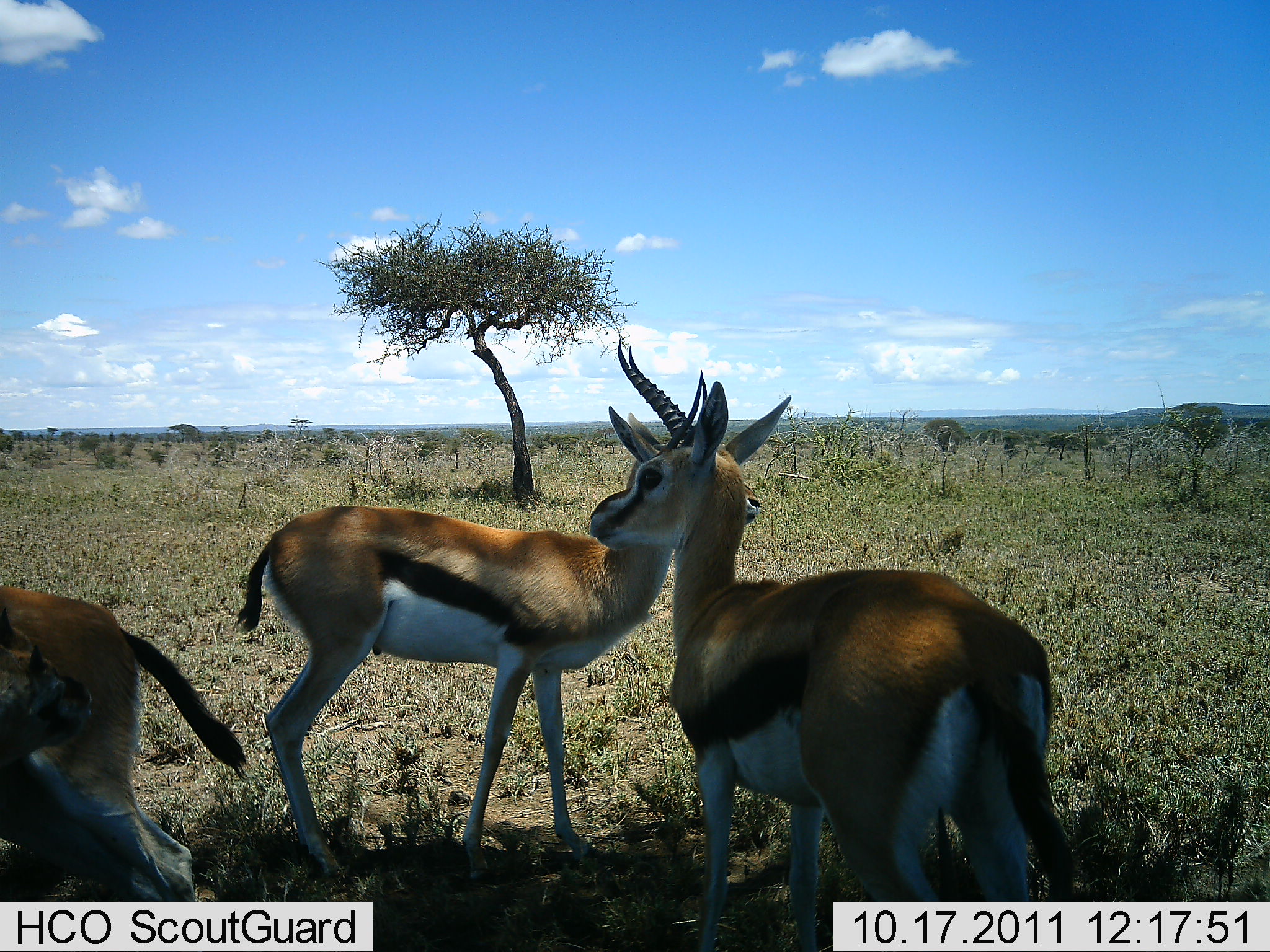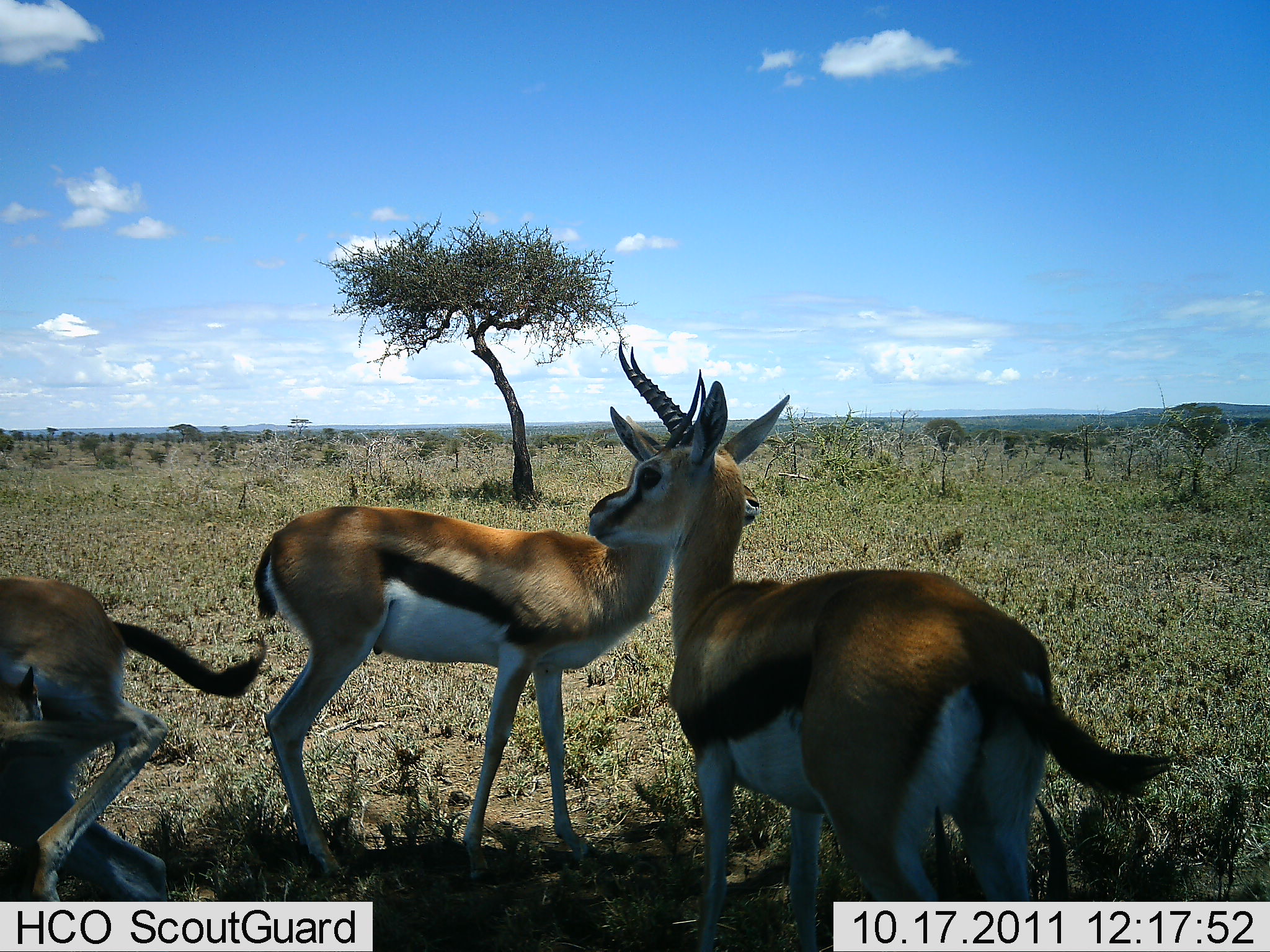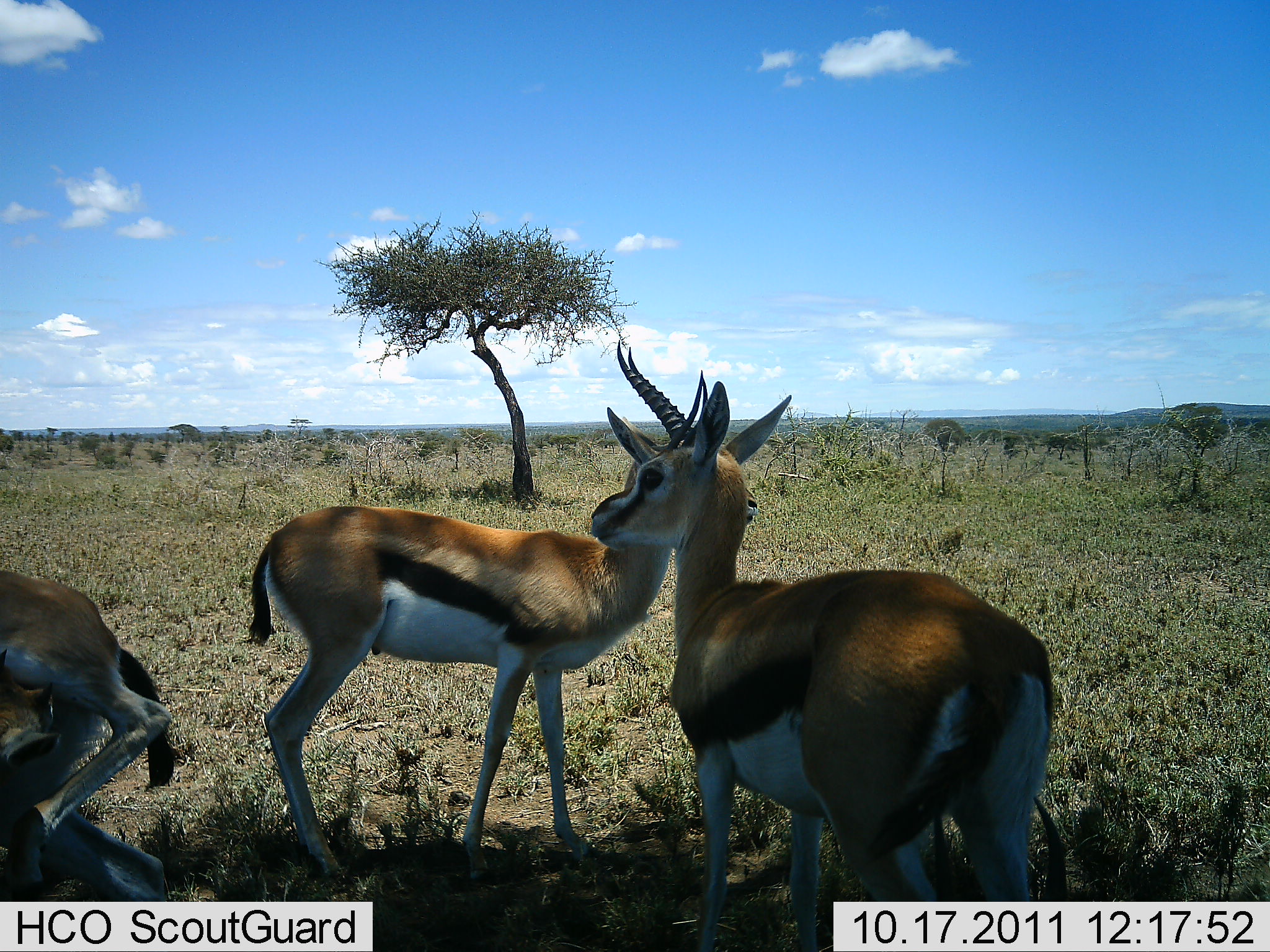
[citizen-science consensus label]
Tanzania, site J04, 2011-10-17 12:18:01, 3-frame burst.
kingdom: Animalia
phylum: Chordata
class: Mammalia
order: Artiodactyla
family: Bovidae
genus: Eudorcas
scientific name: Eudorcas thomsonii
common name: thomson's gazelle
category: gazellethomsons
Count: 4.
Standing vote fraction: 100%.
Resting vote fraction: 7%.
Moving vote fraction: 13%.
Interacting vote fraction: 47%.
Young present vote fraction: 13%.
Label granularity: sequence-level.